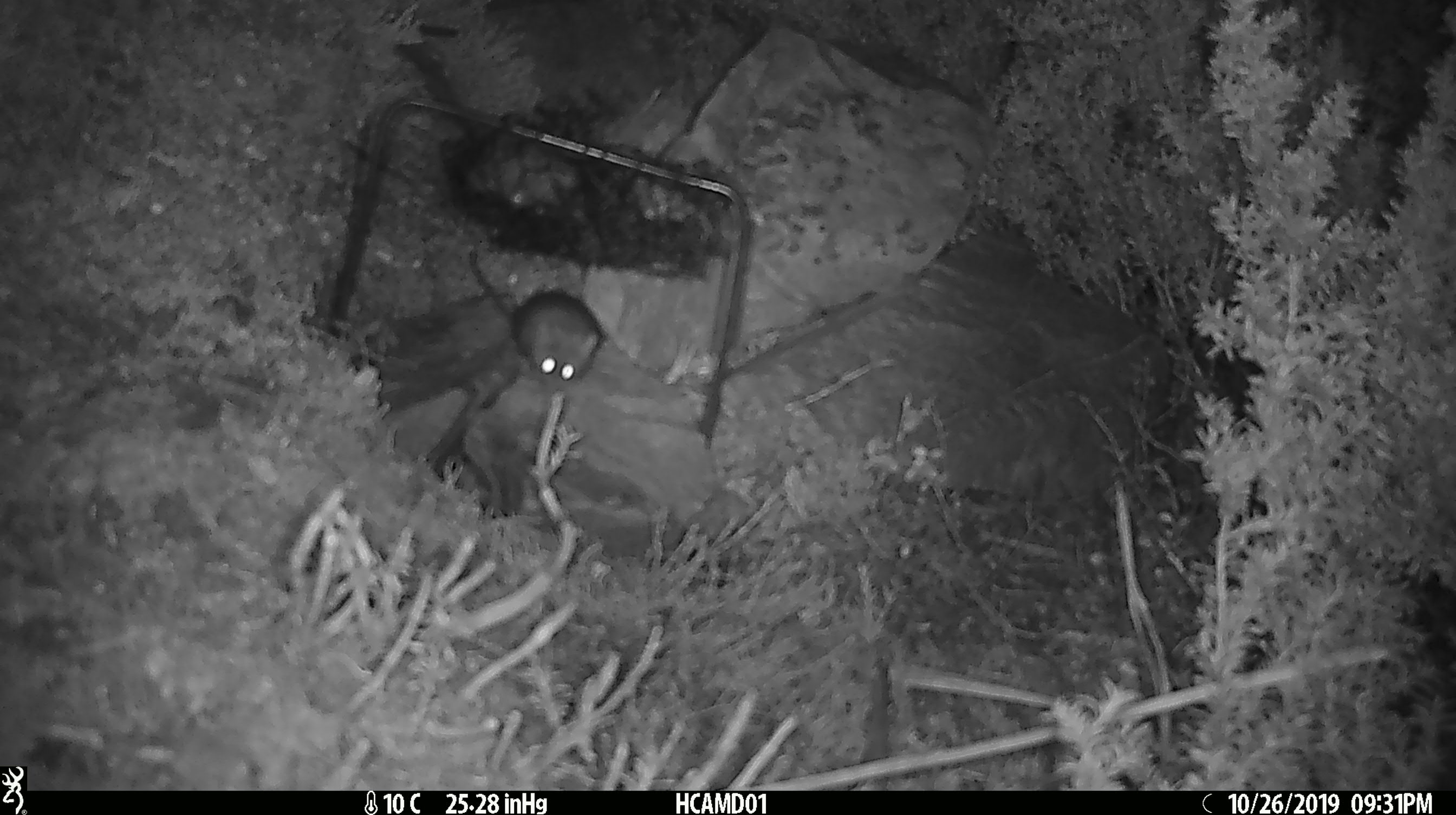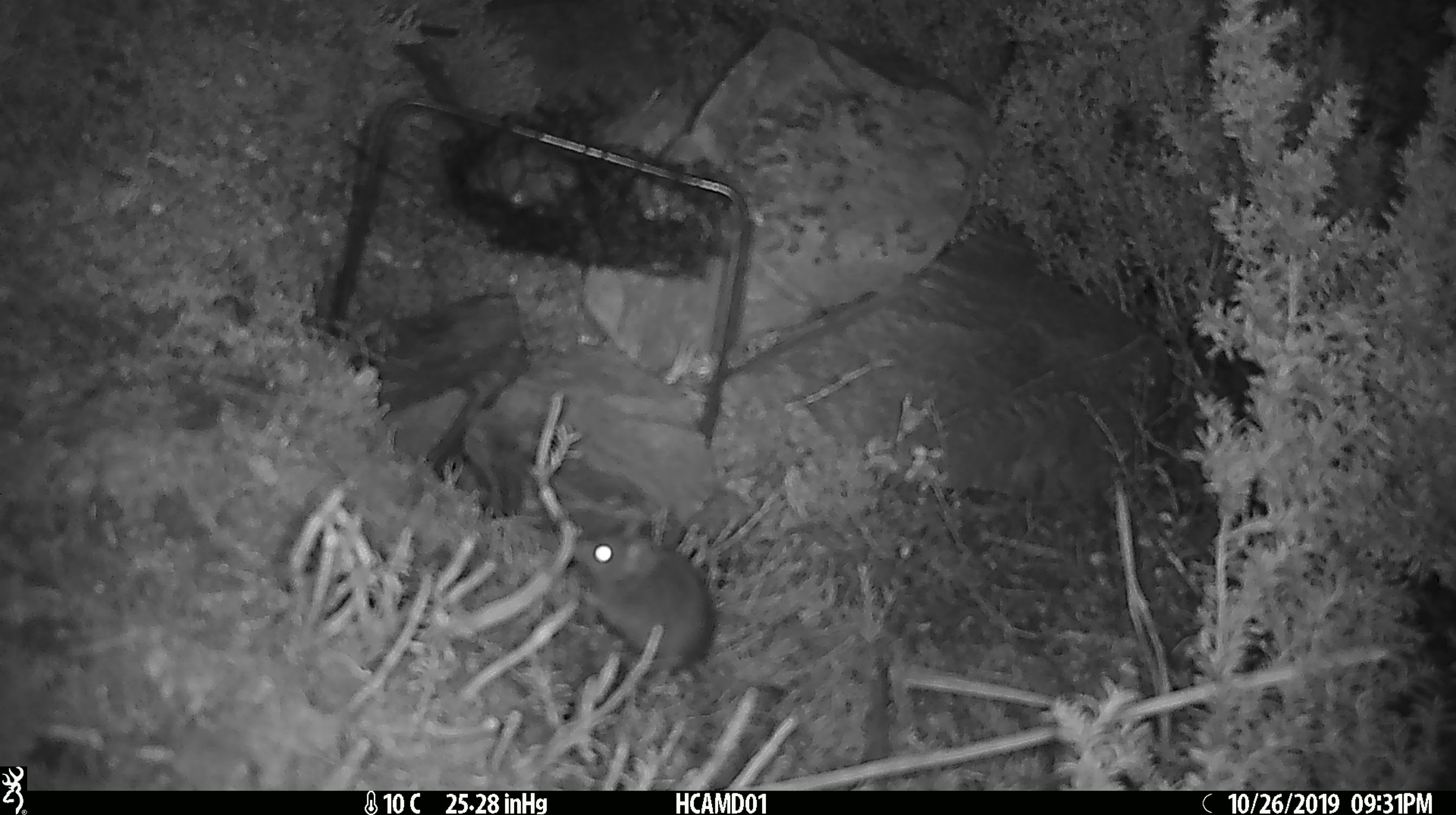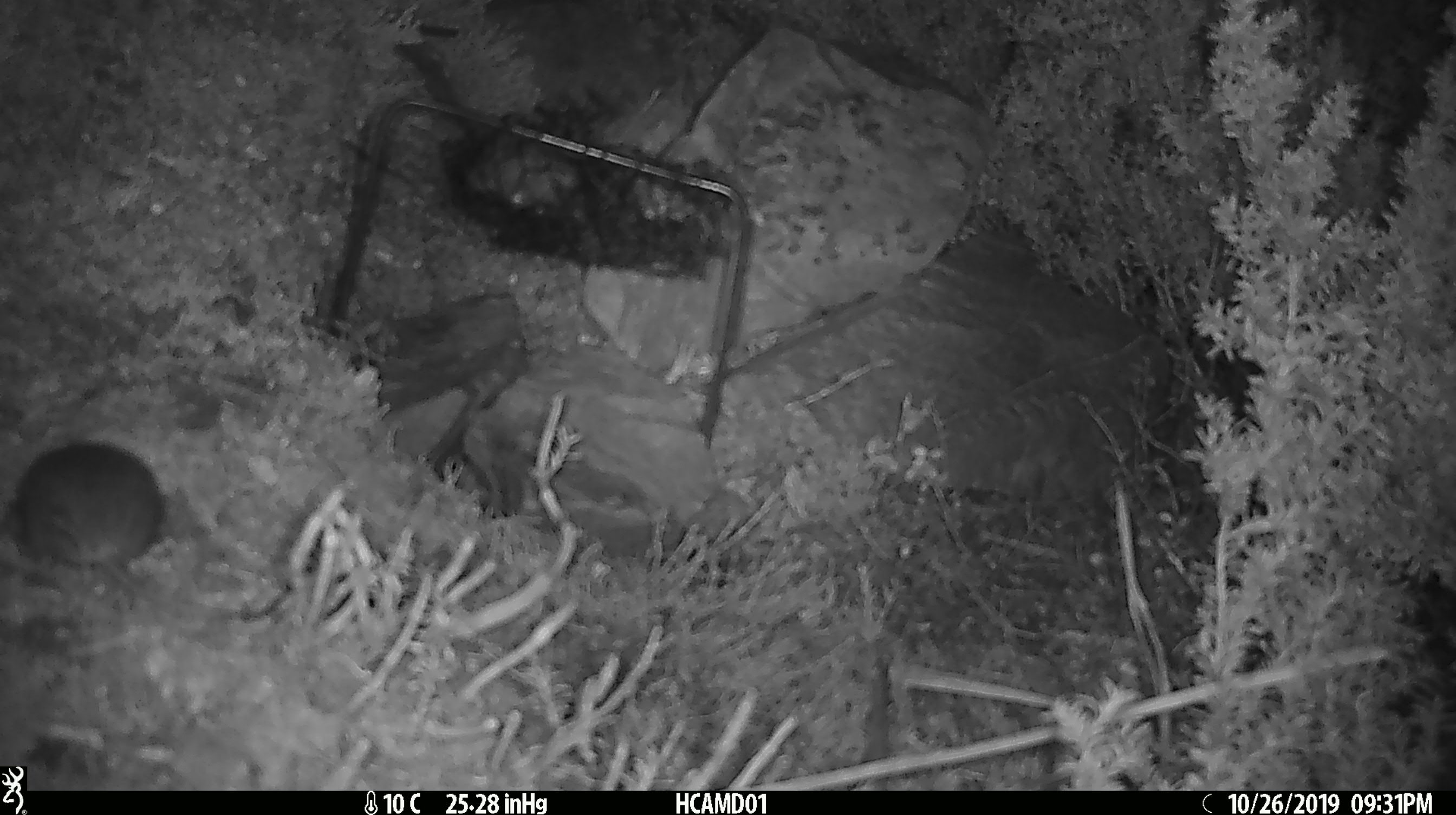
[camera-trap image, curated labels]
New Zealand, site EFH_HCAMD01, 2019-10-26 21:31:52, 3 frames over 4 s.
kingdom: Animalia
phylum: Chordata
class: Mammalia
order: Rodentia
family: Muridae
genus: Mus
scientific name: Mus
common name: mouse